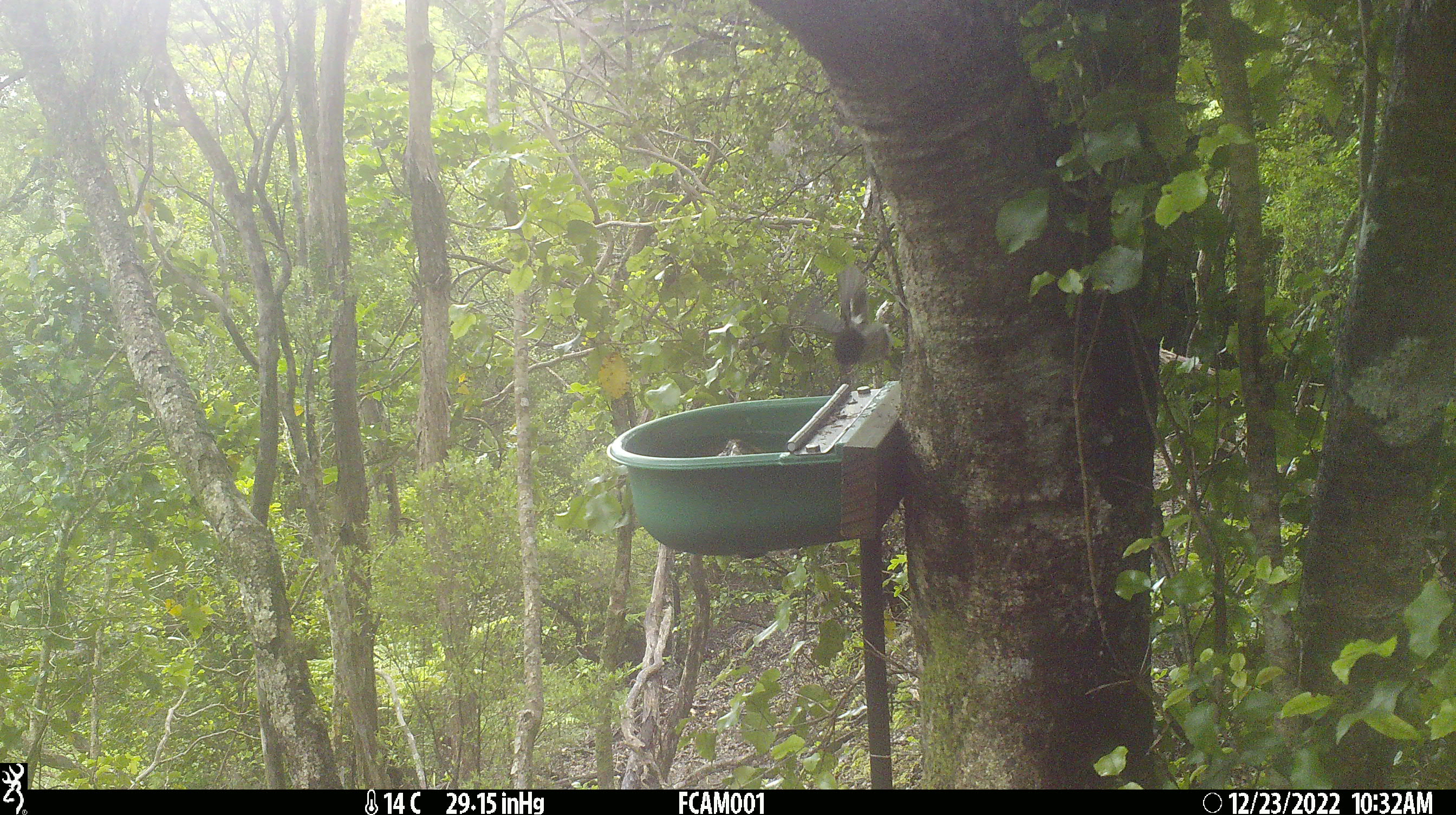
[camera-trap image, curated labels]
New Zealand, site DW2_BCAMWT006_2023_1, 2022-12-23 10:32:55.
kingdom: Animalia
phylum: Chordata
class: Aves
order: Passeriformes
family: Petroicidae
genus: Petroica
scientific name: Petroica macrocephala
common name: tomtit